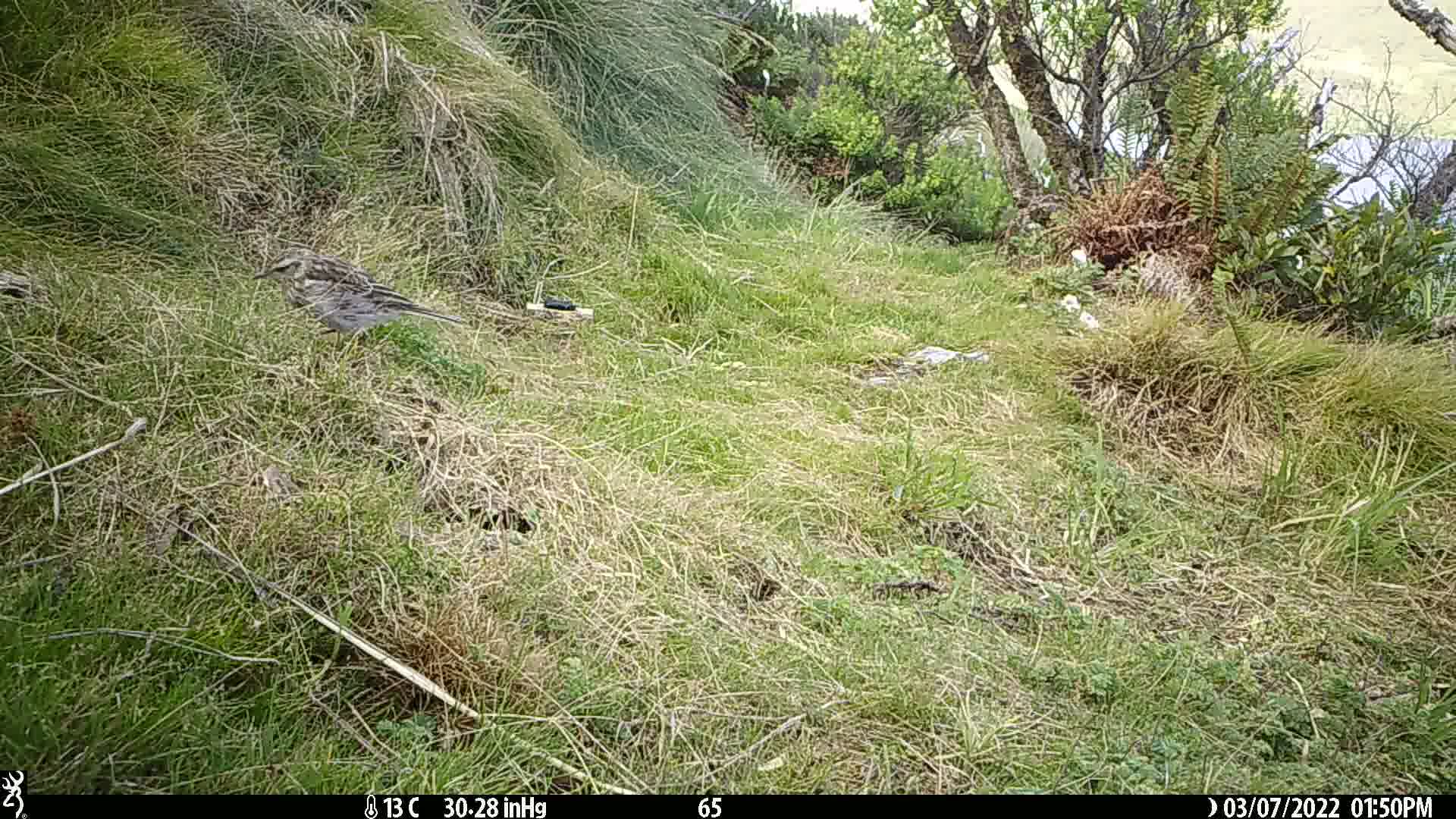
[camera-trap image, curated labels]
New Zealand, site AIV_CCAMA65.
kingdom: Animalia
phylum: Chordata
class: Aves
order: Passeriformes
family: Motacillidae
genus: Anthus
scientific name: Anthus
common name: pipit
Pipit (Anthus).